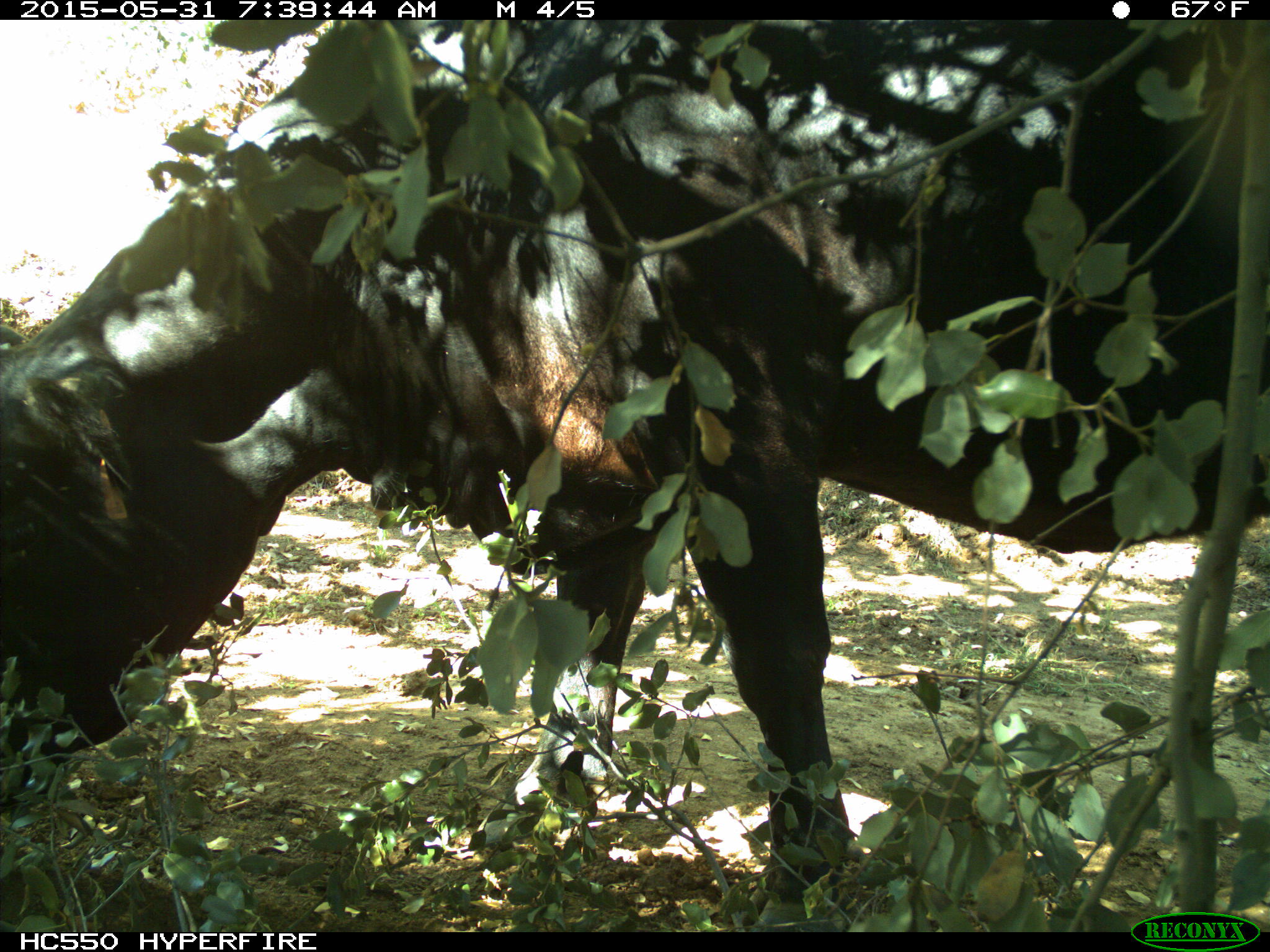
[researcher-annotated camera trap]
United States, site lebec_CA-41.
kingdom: Animalia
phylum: Chordata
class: Mammalia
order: Artiodactyla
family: Bovidae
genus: Bos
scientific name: Bos taurus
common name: domestic cow